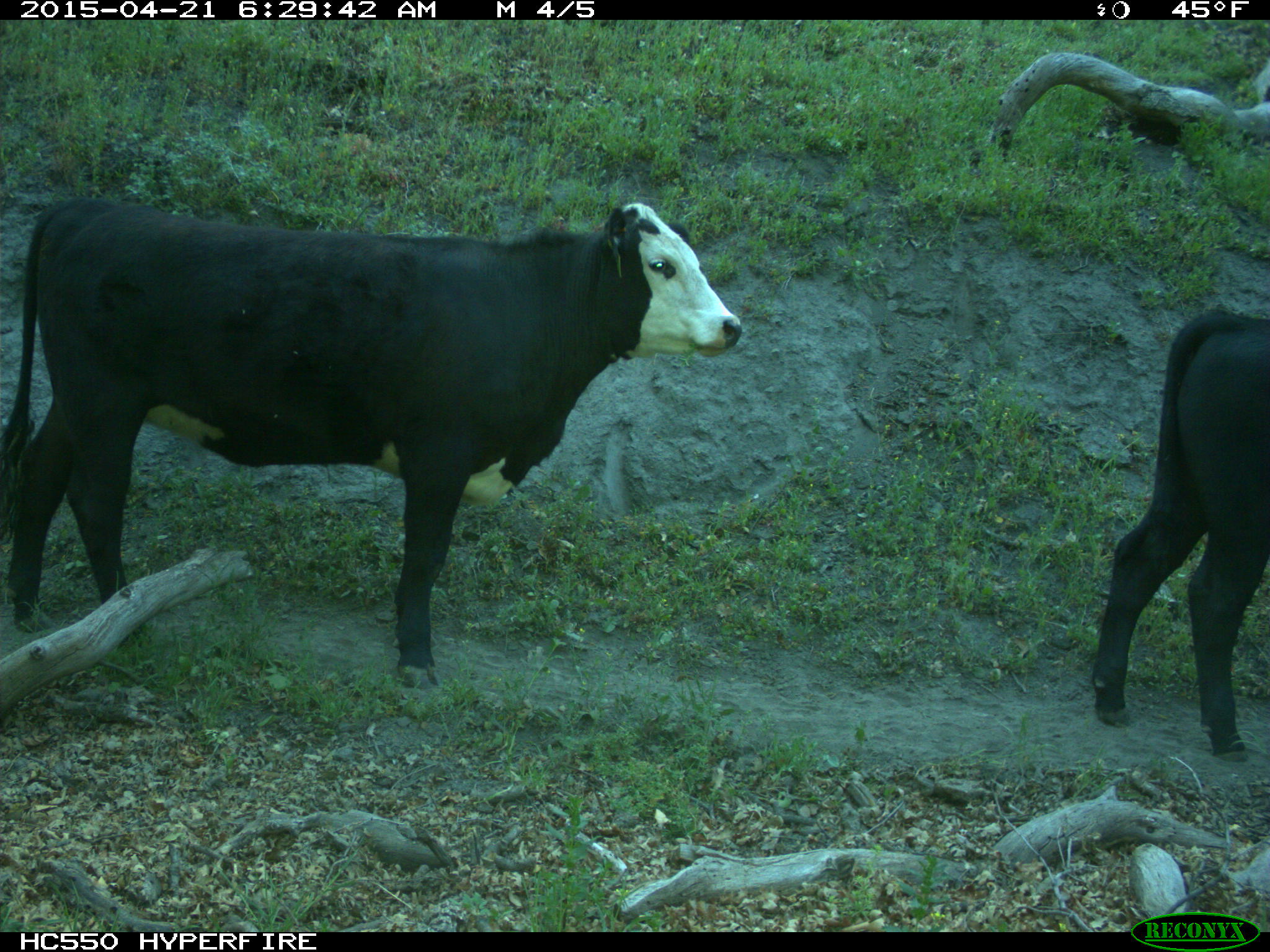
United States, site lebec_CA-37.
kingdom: Animalia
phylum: Chordata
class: Mammalia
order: Artiodactyla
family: Bovidae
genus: Bos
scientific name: Bos taurus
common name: domestic cow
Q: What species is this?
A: Bos taurus (domestic cow).